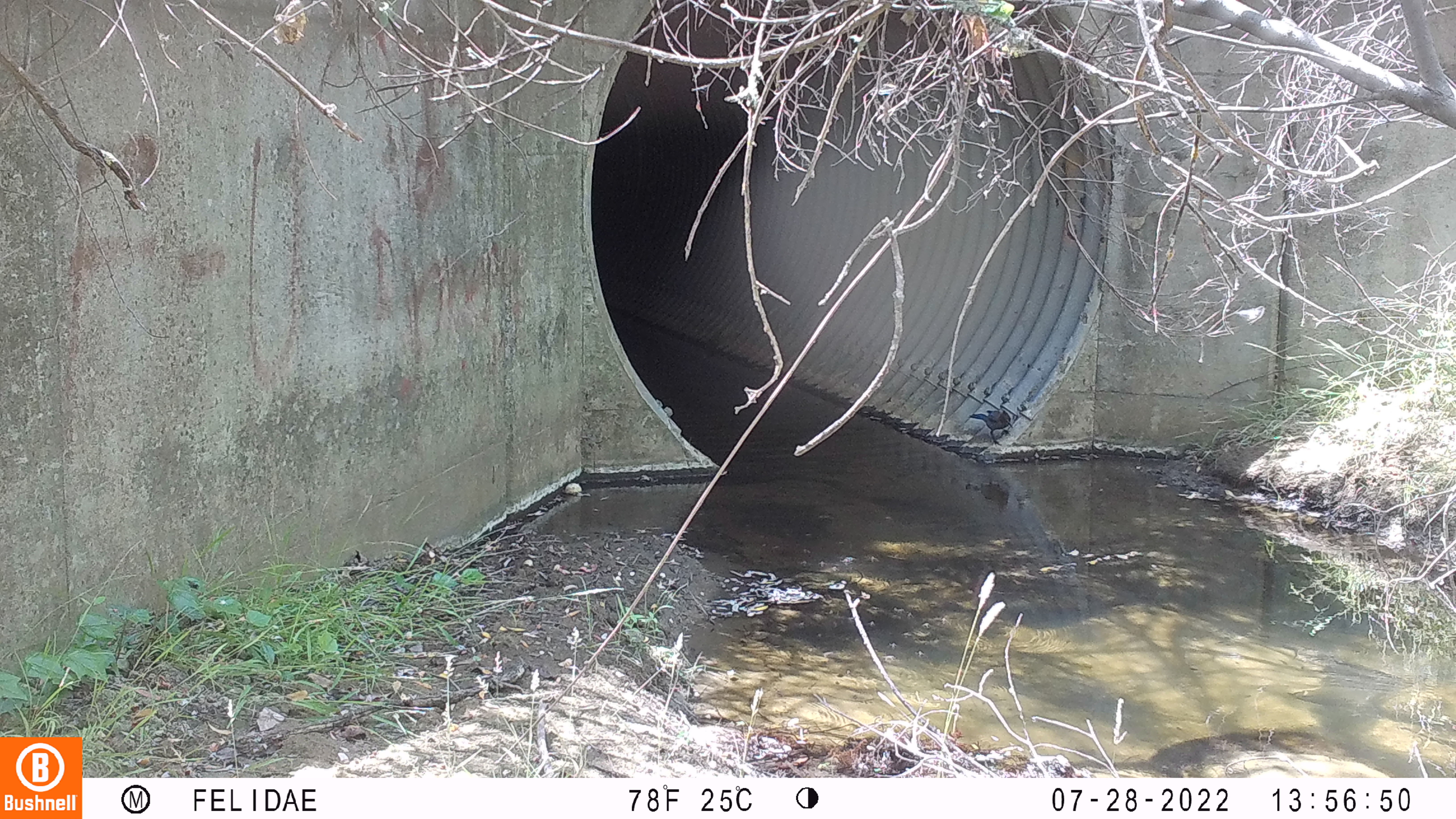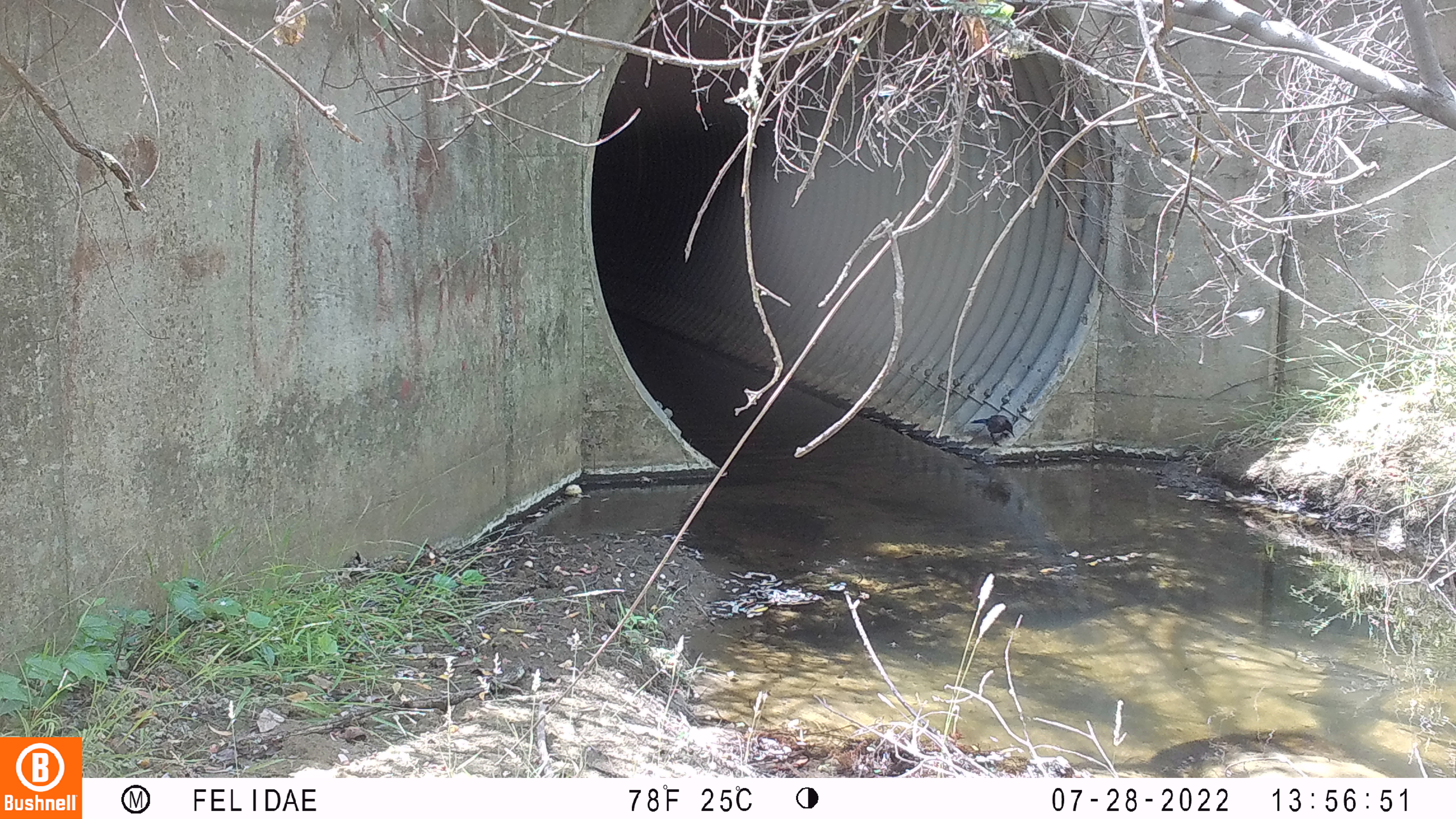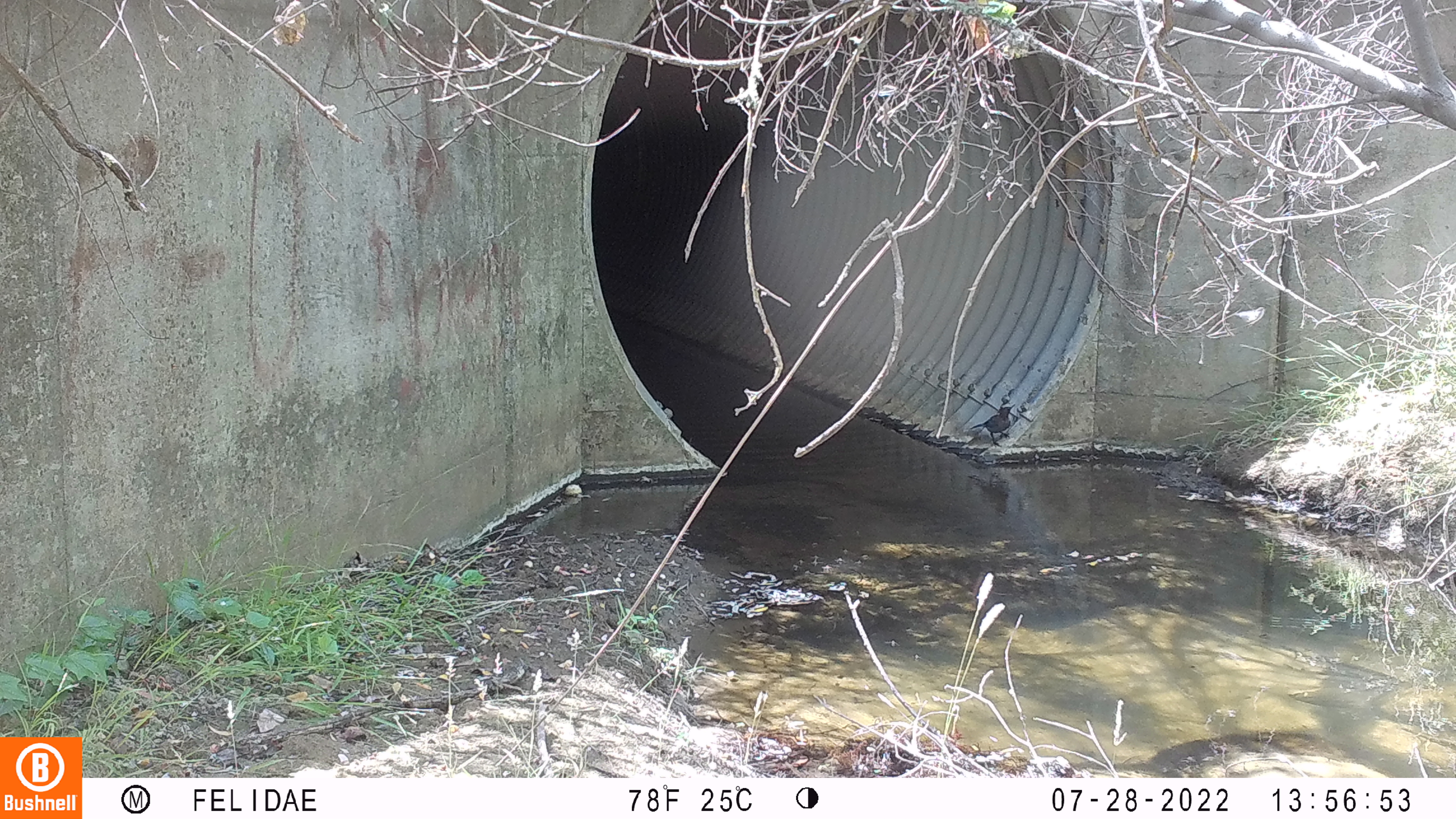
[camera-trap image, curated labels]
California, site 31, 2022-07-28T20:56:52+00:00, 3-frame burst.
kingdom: Animalia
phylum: Chordata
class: Aves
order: Passeriformes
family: Corvidae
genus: Cyanocitta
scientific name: Cyanocitta stelleri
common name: steller's jay